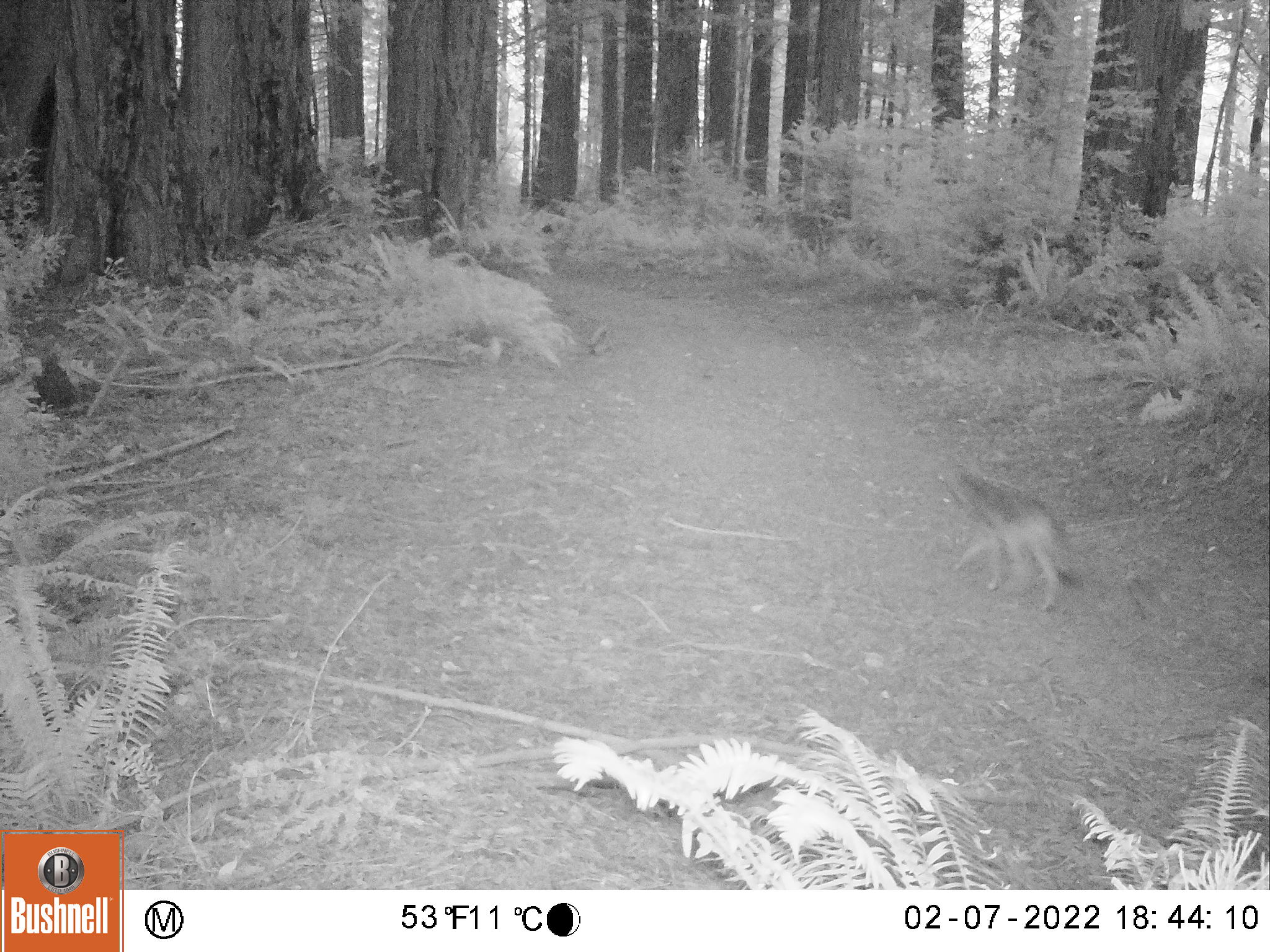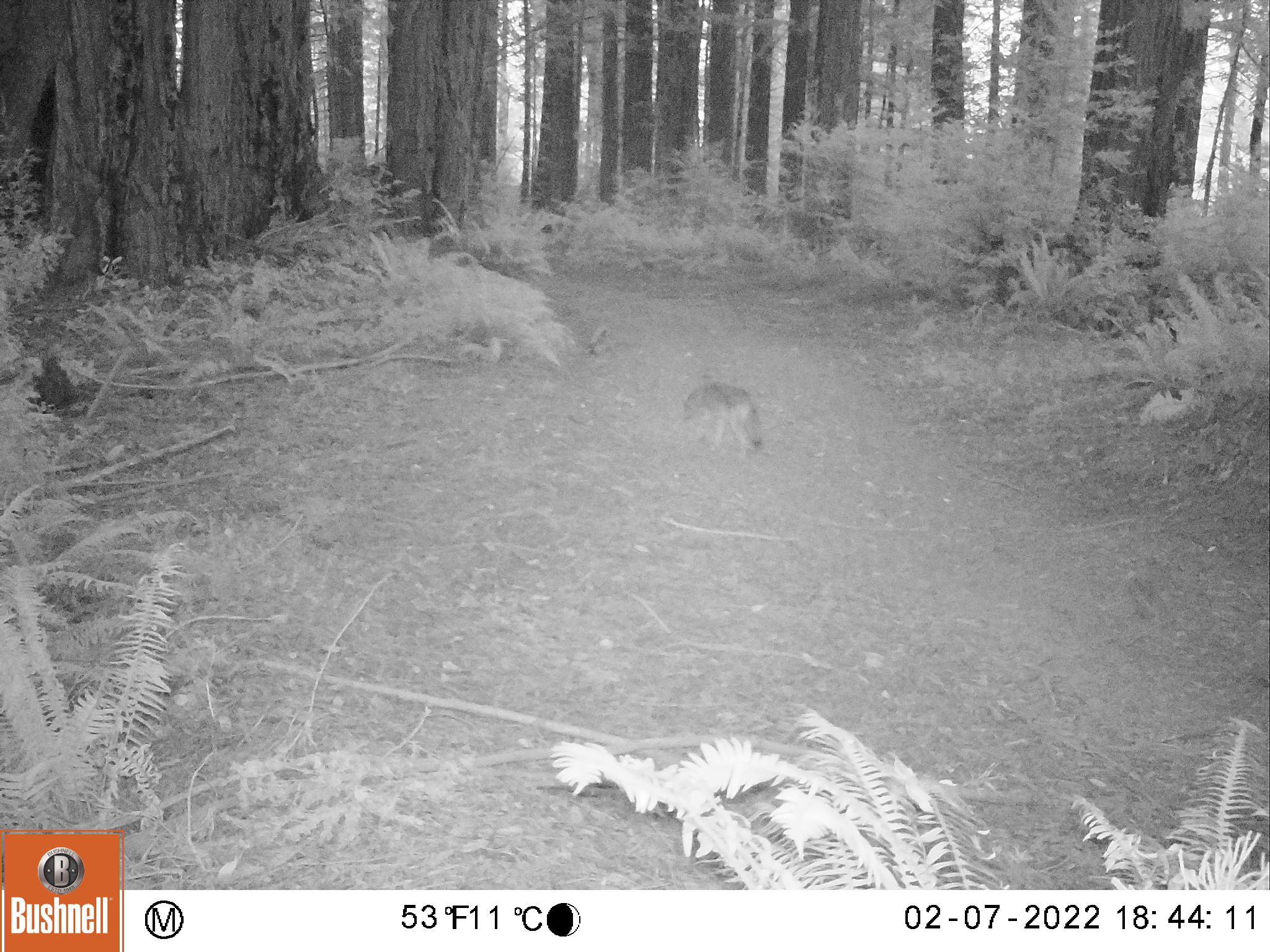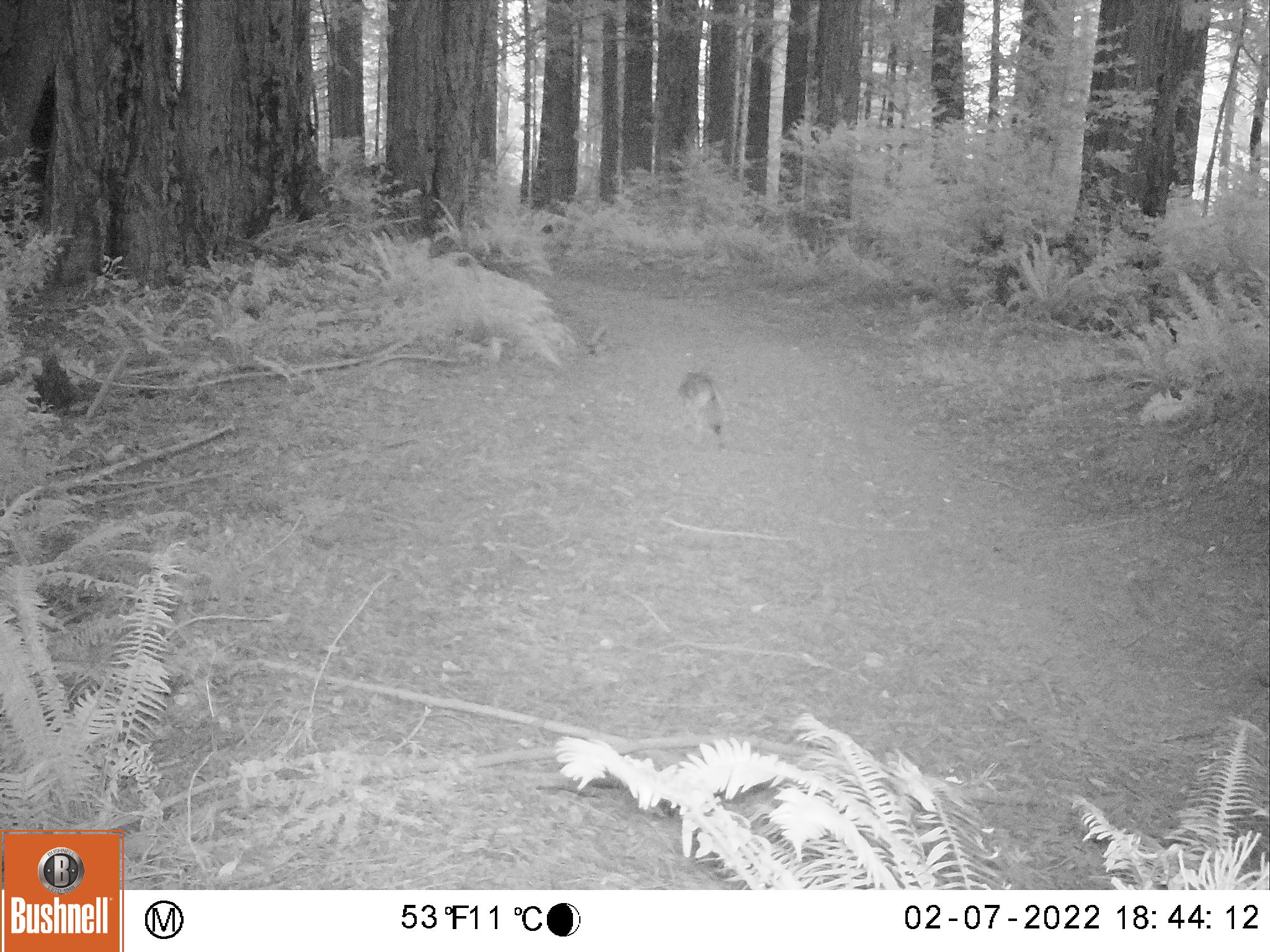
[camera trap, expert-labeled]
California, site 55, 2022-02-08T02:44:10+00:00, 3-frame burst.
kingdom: Animalia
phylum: Chordata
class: Mammalia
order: Carnivora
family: Canidae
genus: Canis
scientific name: Canis latrans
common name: coyote